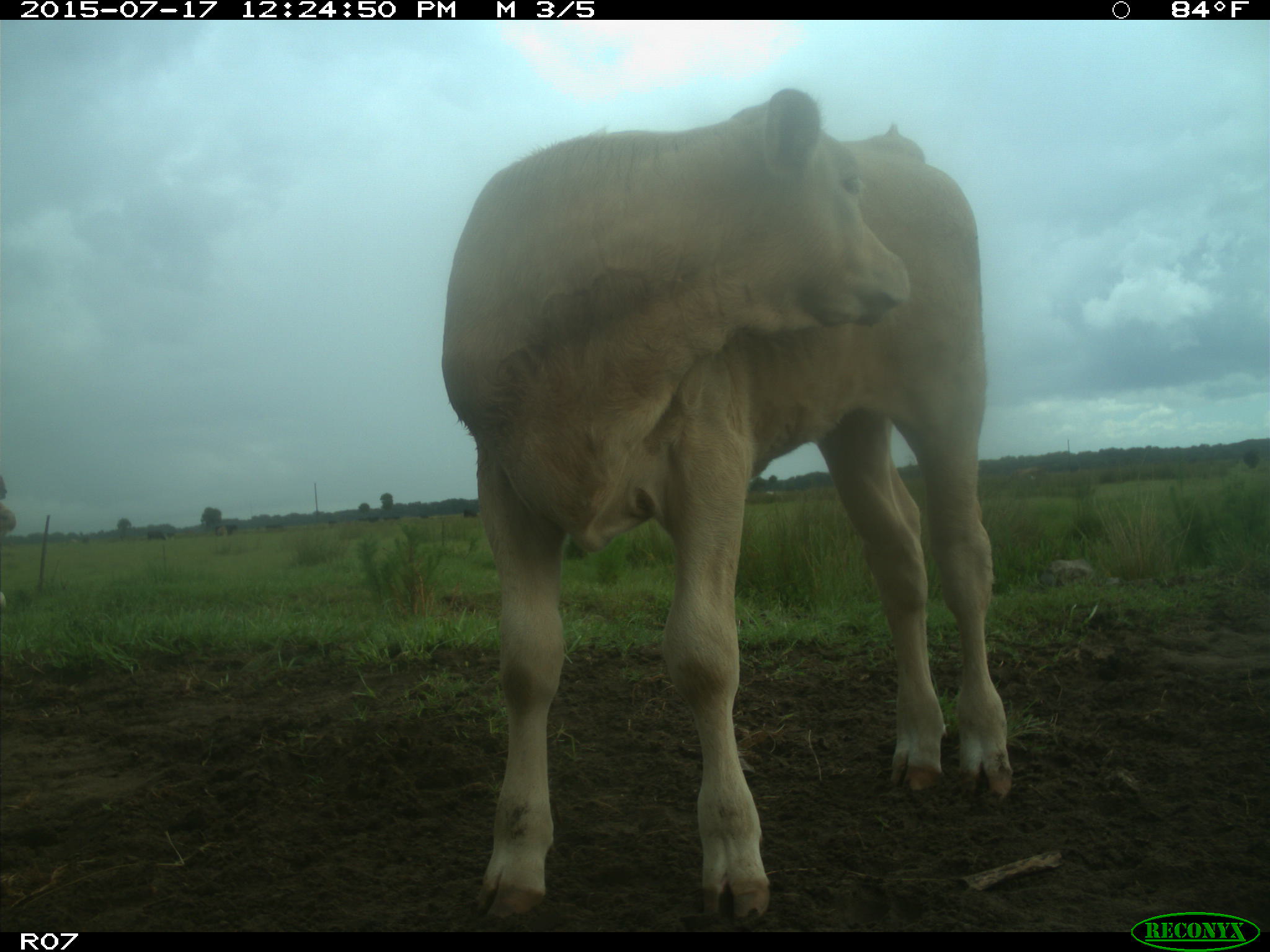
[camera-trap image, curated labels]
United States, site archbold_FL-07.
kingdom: Animalia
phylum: Chordata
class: Mammalia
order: Artiodactyla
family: Bovidae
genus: Bos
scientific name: Bos taurus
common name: domestic cow